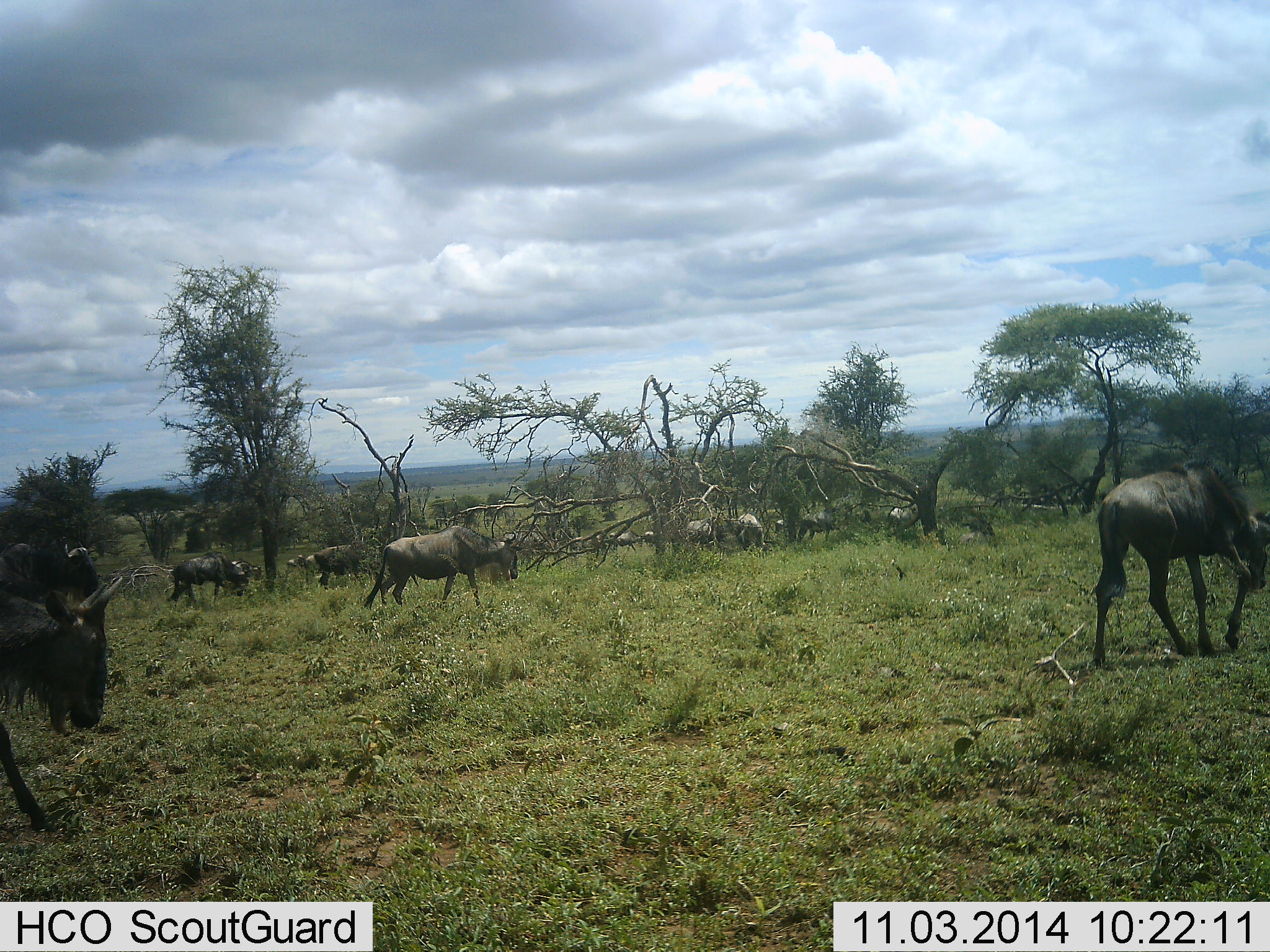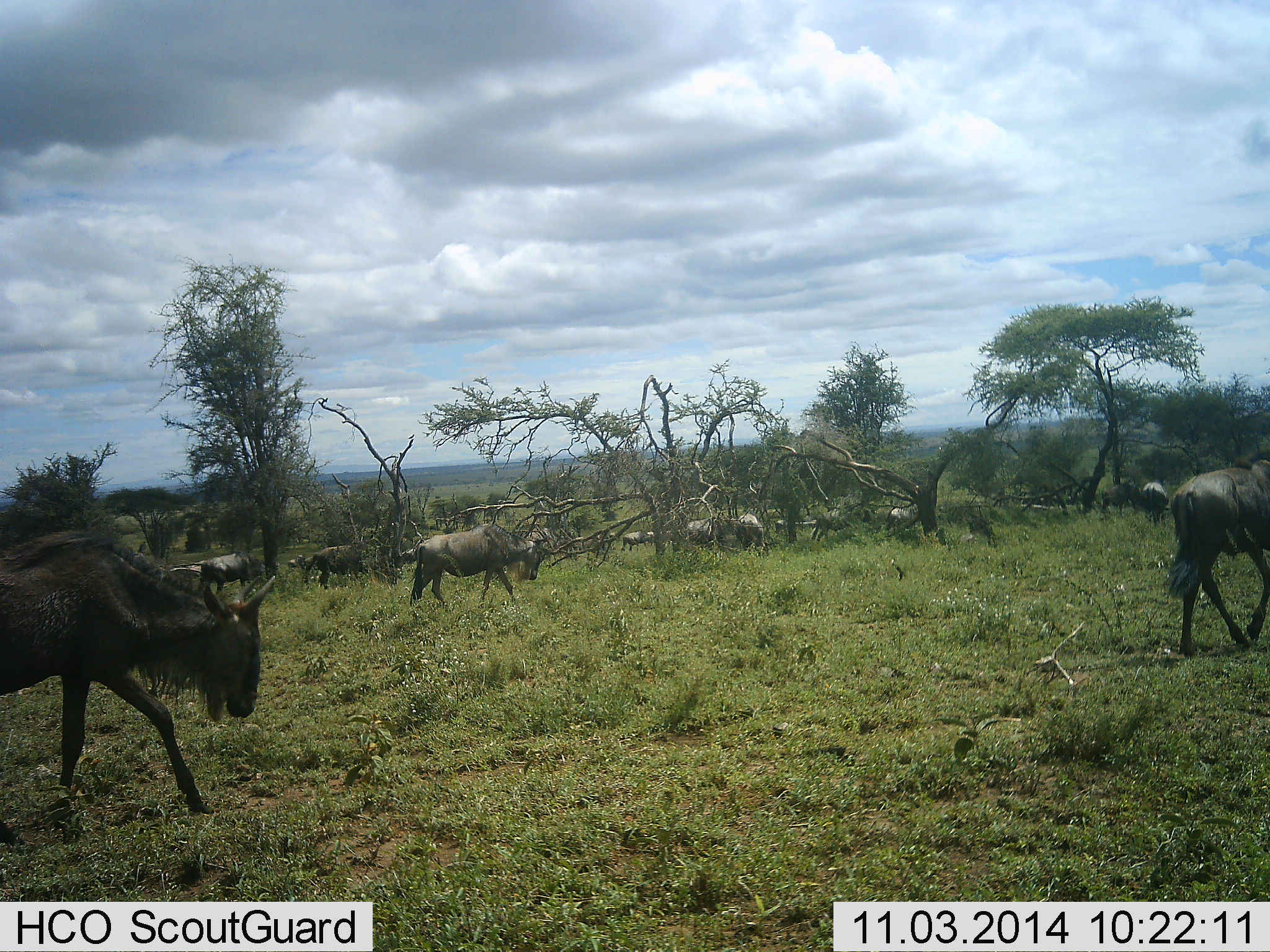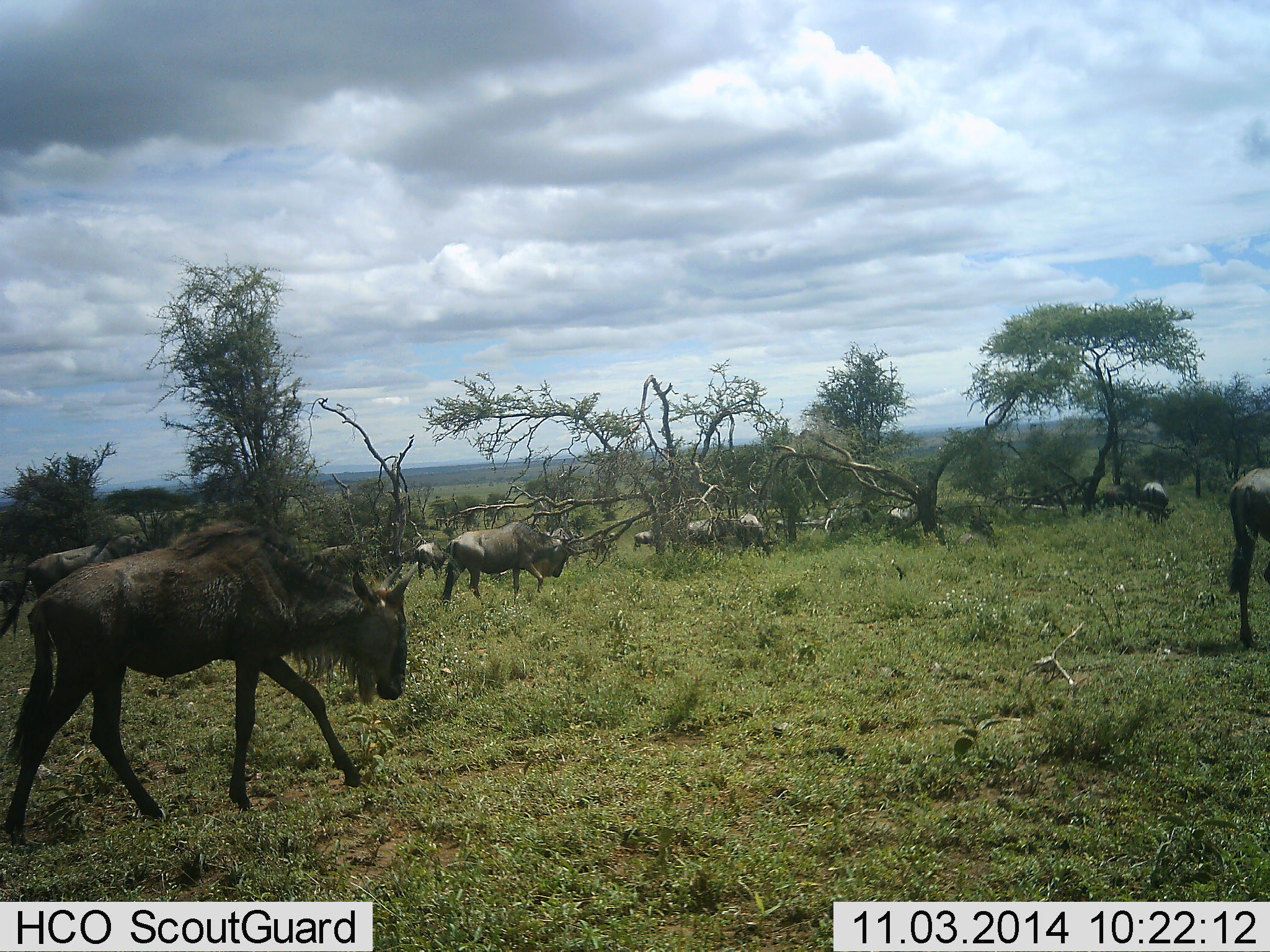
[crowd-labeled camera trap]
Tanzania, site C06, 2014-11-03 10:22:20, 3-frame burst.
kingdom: Animalia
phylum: Chordata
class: Mammalia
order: Artiodactyla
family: Bovidae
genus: Connochaetes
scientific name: Connochaetes taurinus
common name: blue wildebeest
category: wildebeest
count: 11-50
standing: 36%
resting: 9%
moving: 91%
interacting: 9%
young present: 0%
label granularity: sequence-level